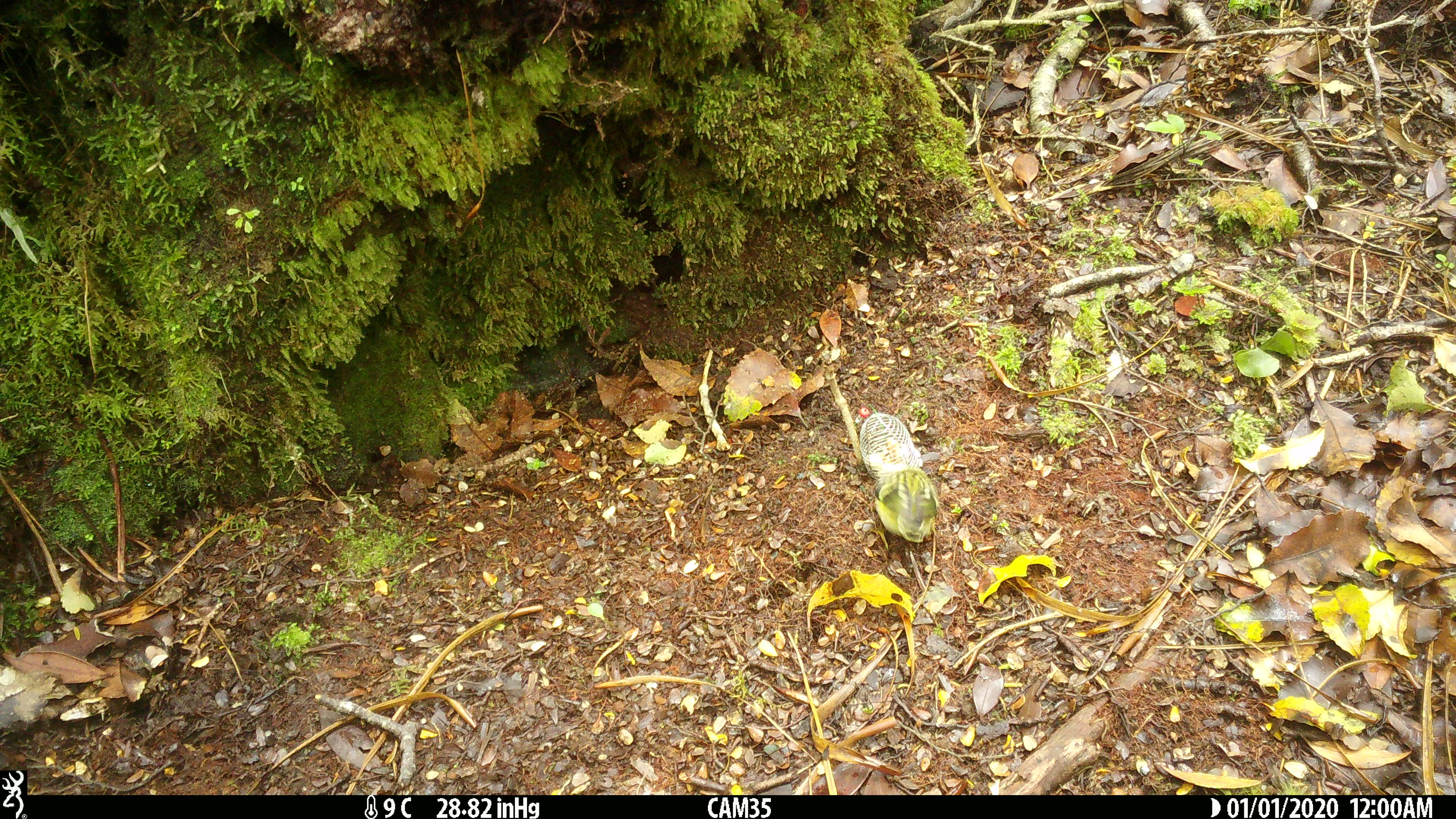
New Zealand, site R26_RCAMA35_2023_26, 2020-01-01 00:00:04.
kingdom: Animalia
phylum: Chordata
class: Aves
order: Passeriformes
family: Acanthisittidae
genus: Acanthisitta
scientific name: Acanthisitta chloris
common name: rifleman